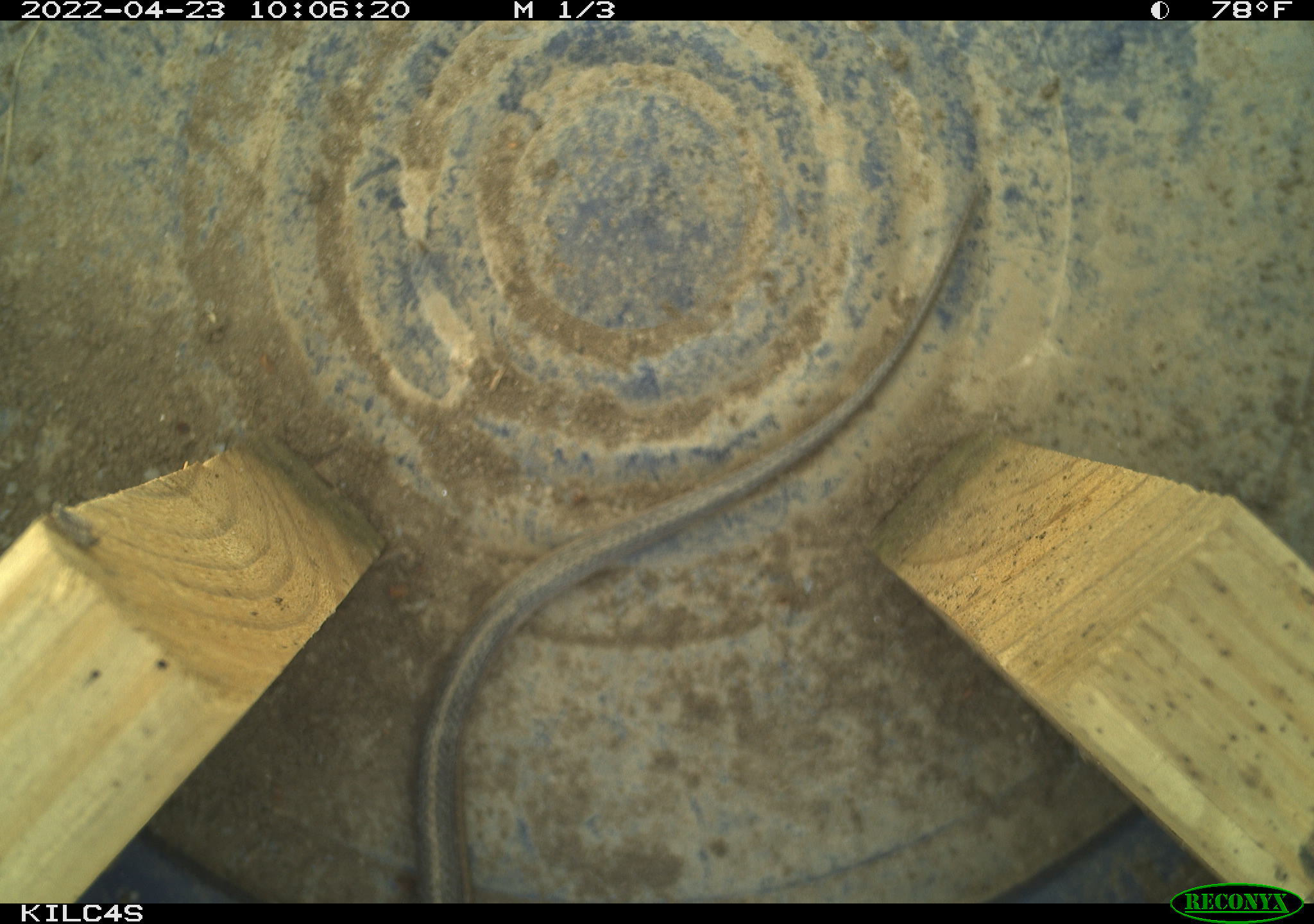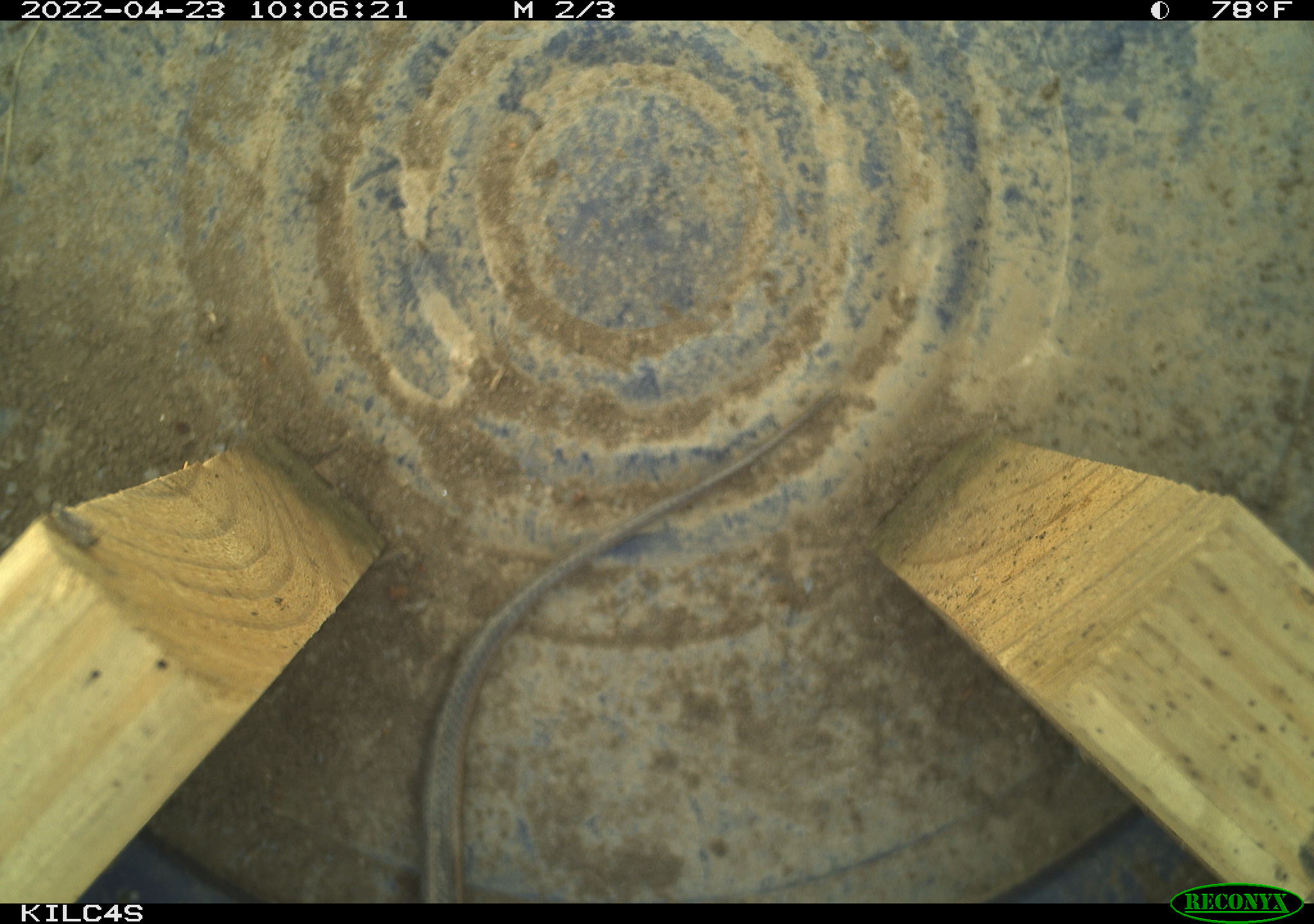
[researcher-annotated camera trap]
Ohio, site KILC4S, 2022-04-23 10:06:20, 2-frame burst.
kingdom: Animalia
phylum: Chordata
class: Reptilia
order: Squamata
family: Colubridae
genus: Thamnophis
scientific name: Thamnophis sirtalis sirtalis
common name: eastern gartersnake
Eastern gartersnake (Thamnophis sirtalis sirtalis).